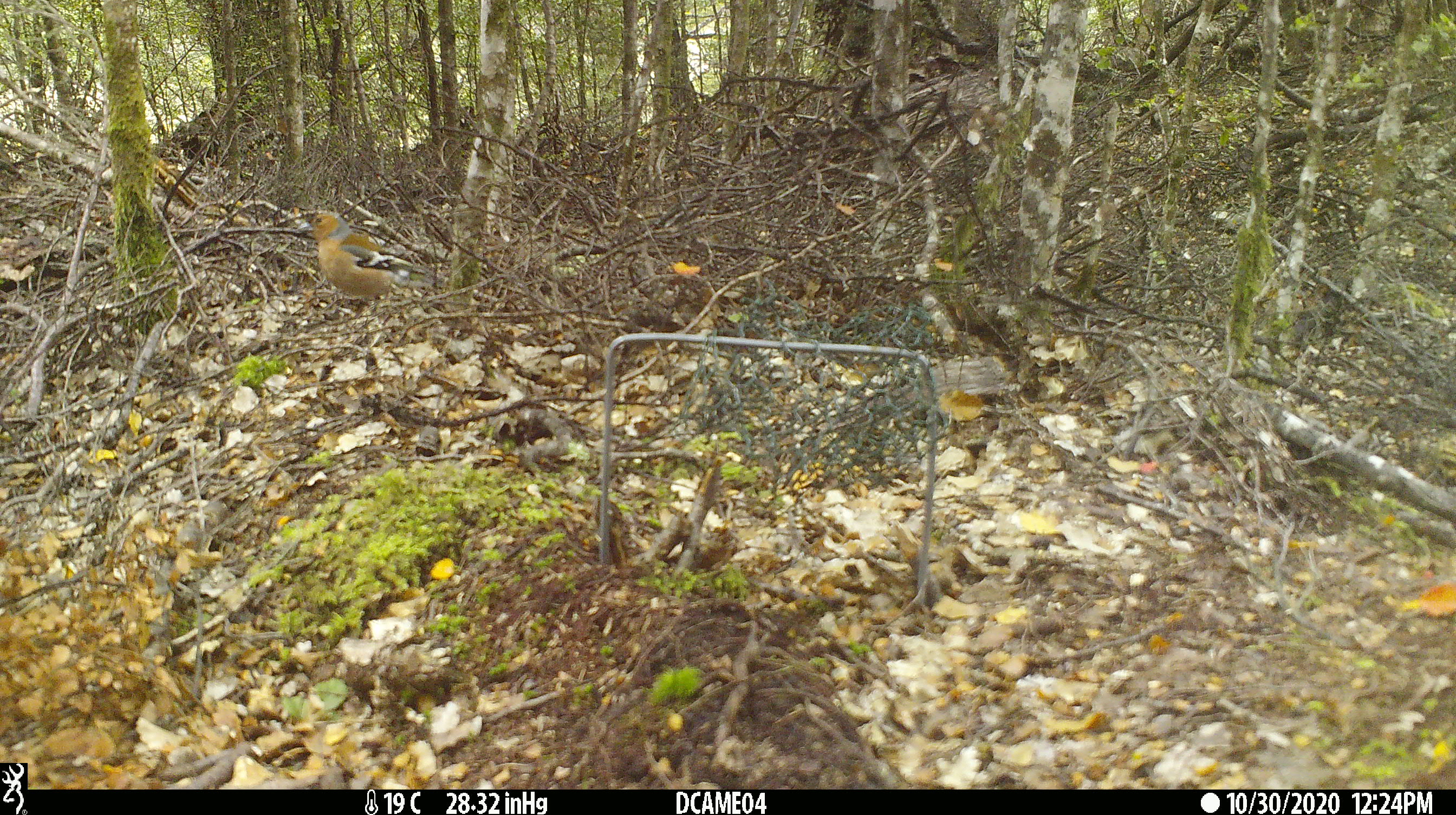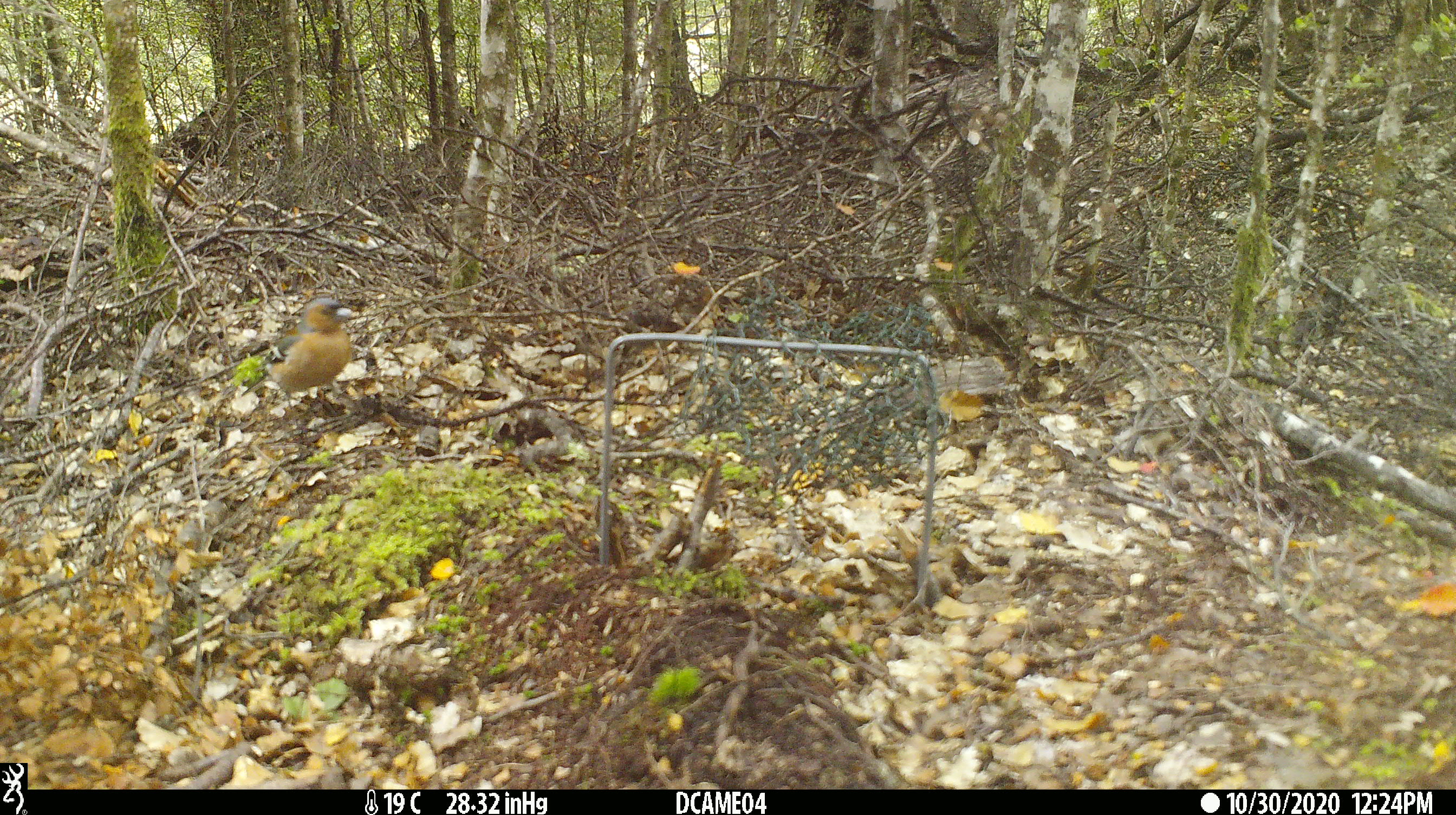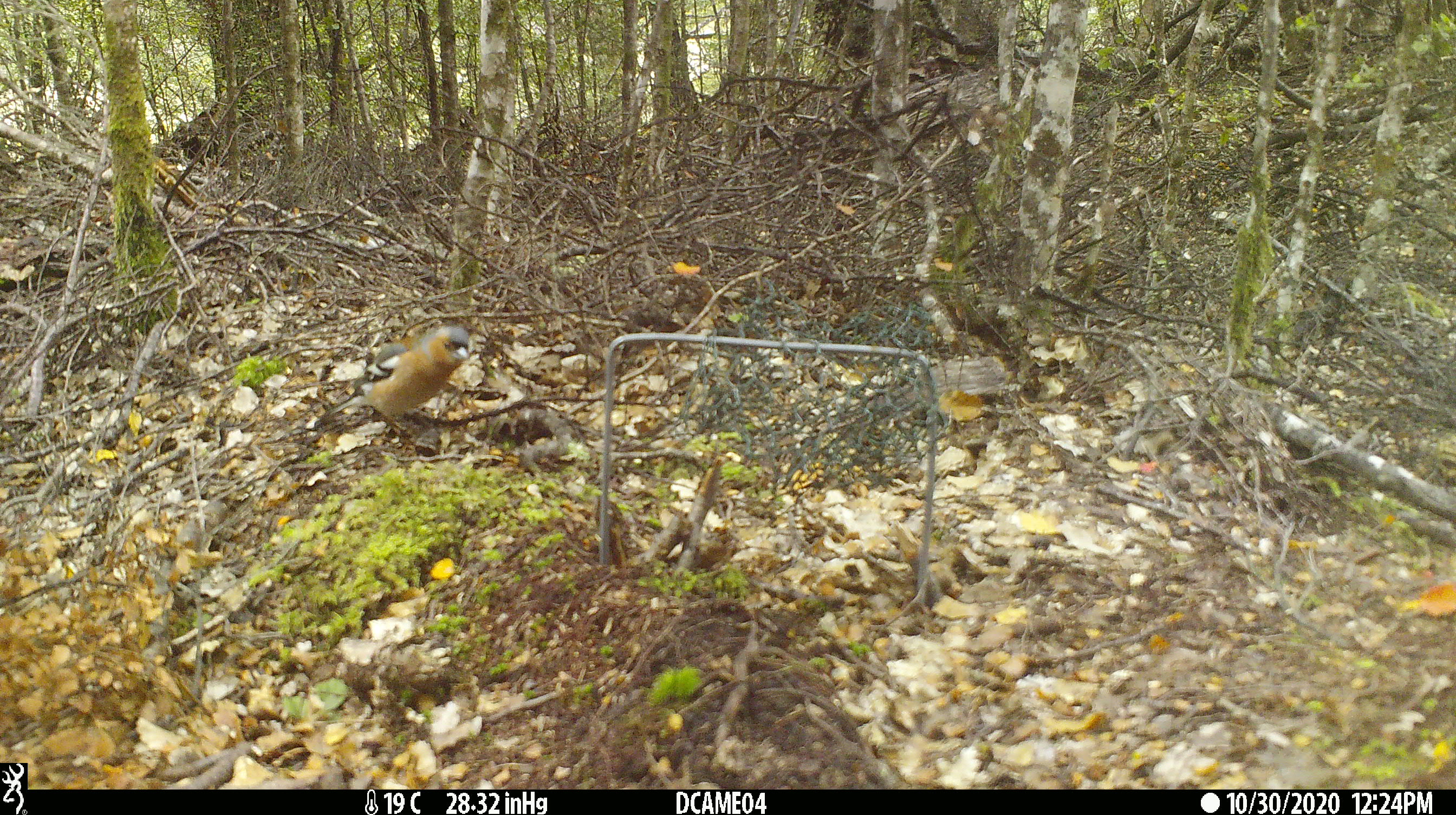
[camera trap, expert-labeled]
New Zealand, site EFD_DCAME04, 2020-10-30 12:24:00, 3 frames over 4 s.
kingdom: Animalia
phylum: Chordata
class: Aves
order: Passeriformes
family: Fringillidae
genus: Fringilla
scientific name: Fringilla coelebs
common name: common chaffinch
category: chaffinch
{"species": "chaffinch (common chaffinch) (Fringilla coelebs)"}